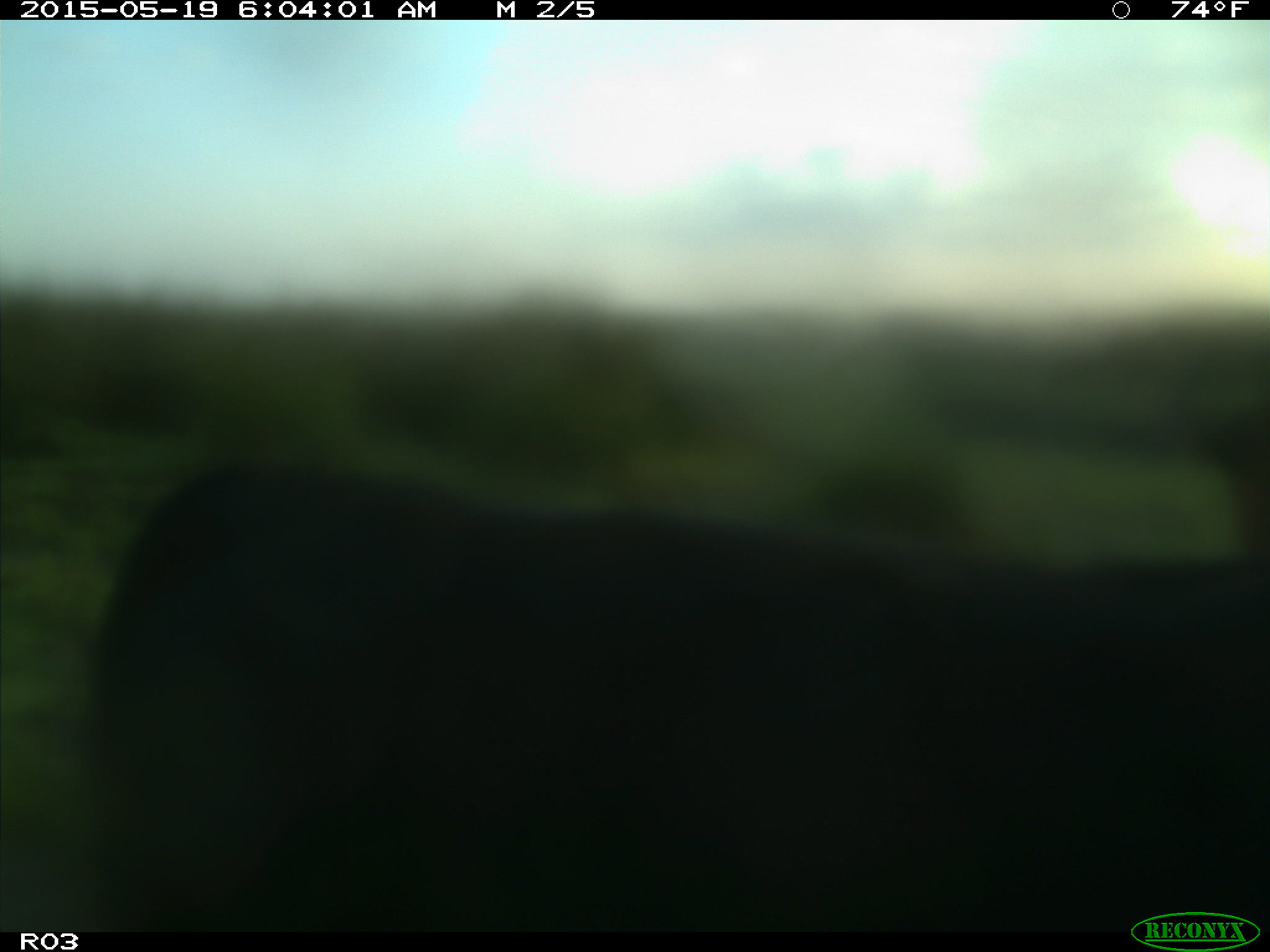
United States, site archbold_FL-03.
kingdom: Animalia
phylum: Chordata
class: Mammalia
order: Artiodactyla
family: Bovidae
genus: Bos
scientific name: Bos taurus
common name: domestic cow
Bos taurus (domestic cow).